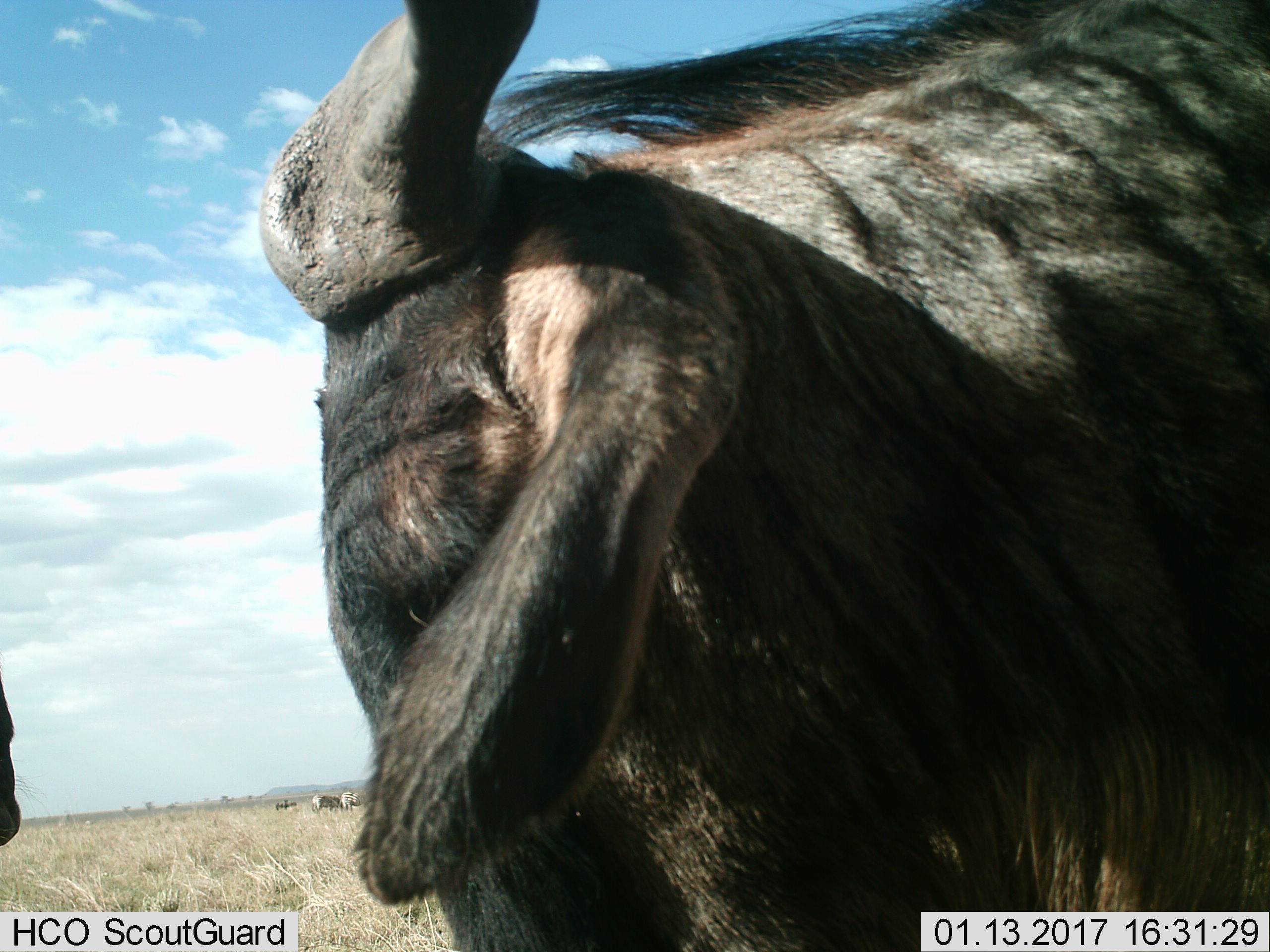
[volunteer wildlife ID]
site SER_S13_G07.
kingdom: Animalia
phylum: Chordata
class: Mammalia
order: Artiodactyla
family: Bovidae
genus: Connochaetes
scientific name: Connochaetes taurinus taurinus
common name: blue wildebeest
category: wildebeestblue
Wildebeestblue (blue wildebeest) (Connochaetes taurinus taurinus), count 2. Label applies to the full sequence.